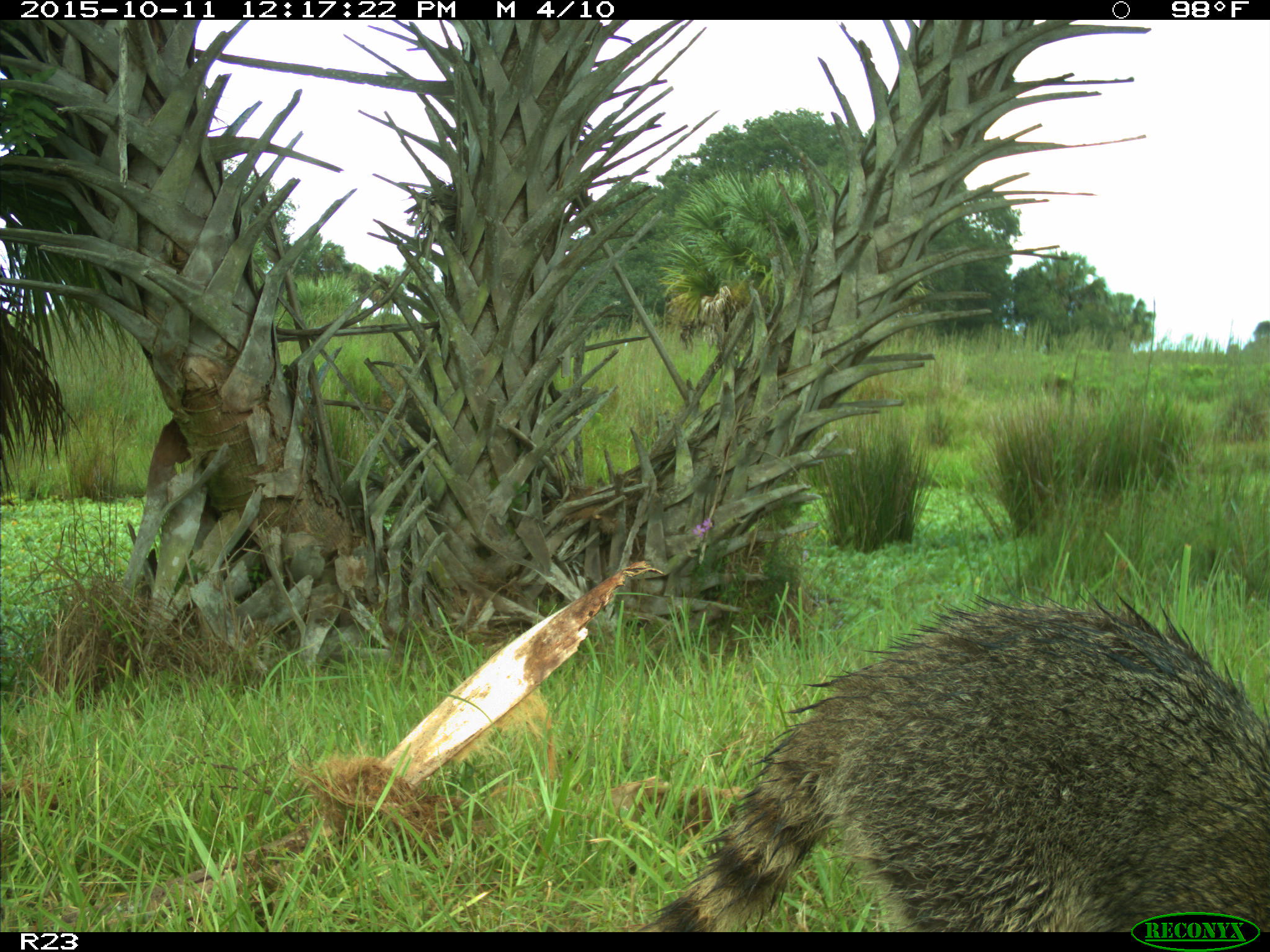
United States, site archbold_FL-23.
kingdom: Animalia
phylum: Chordata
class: Mammalia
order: Carnivora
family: Procyonidae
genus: Procyon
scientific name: Procyon lotor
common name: common raccoon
Procyon lotor (common raccoon).